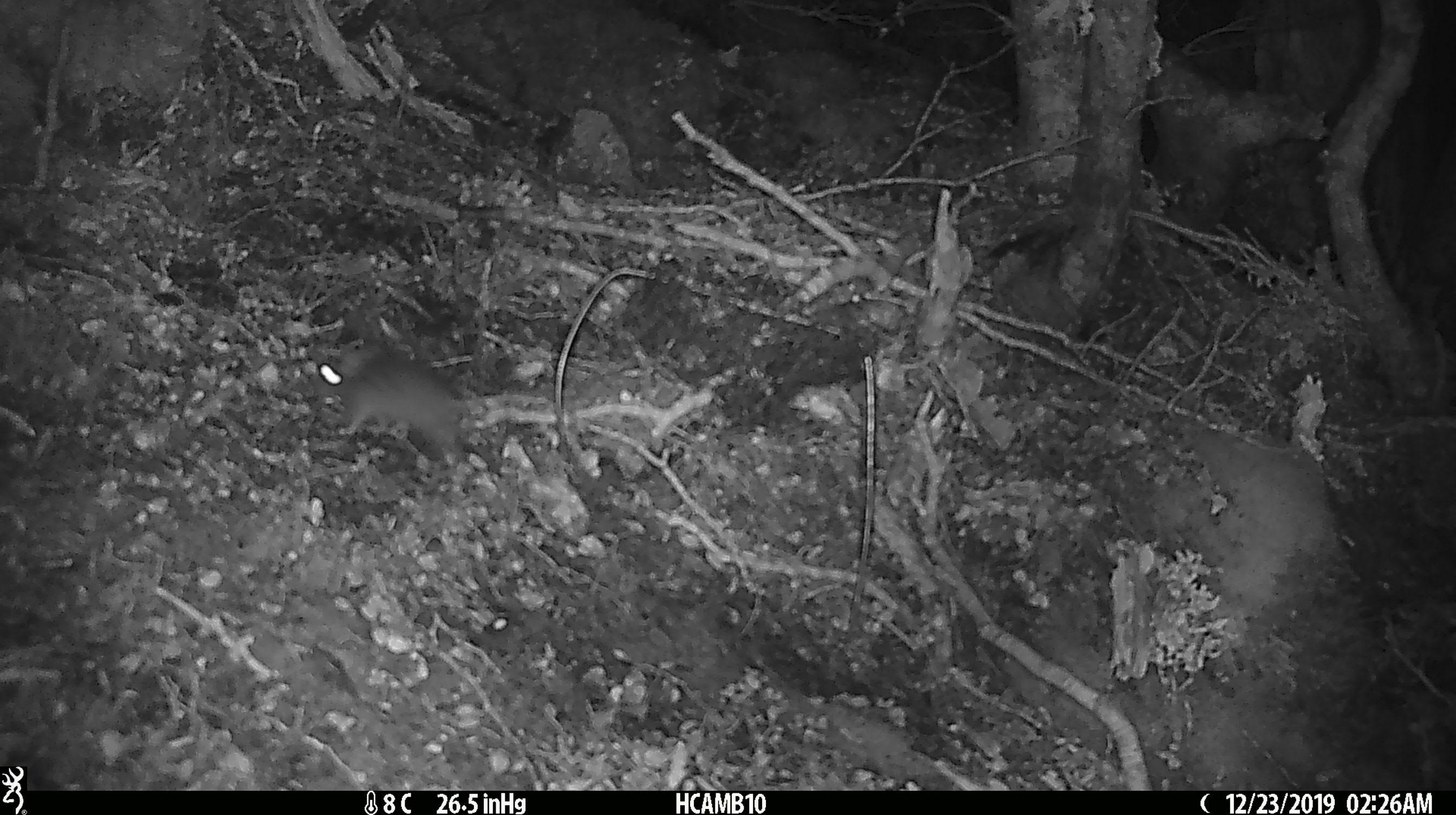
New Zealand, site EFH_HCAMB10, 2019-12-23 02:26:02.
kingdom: Animalia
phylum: Chordata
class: Mammalia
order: Rodentia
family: Muridae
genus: Mus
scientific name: Mus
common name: mouse